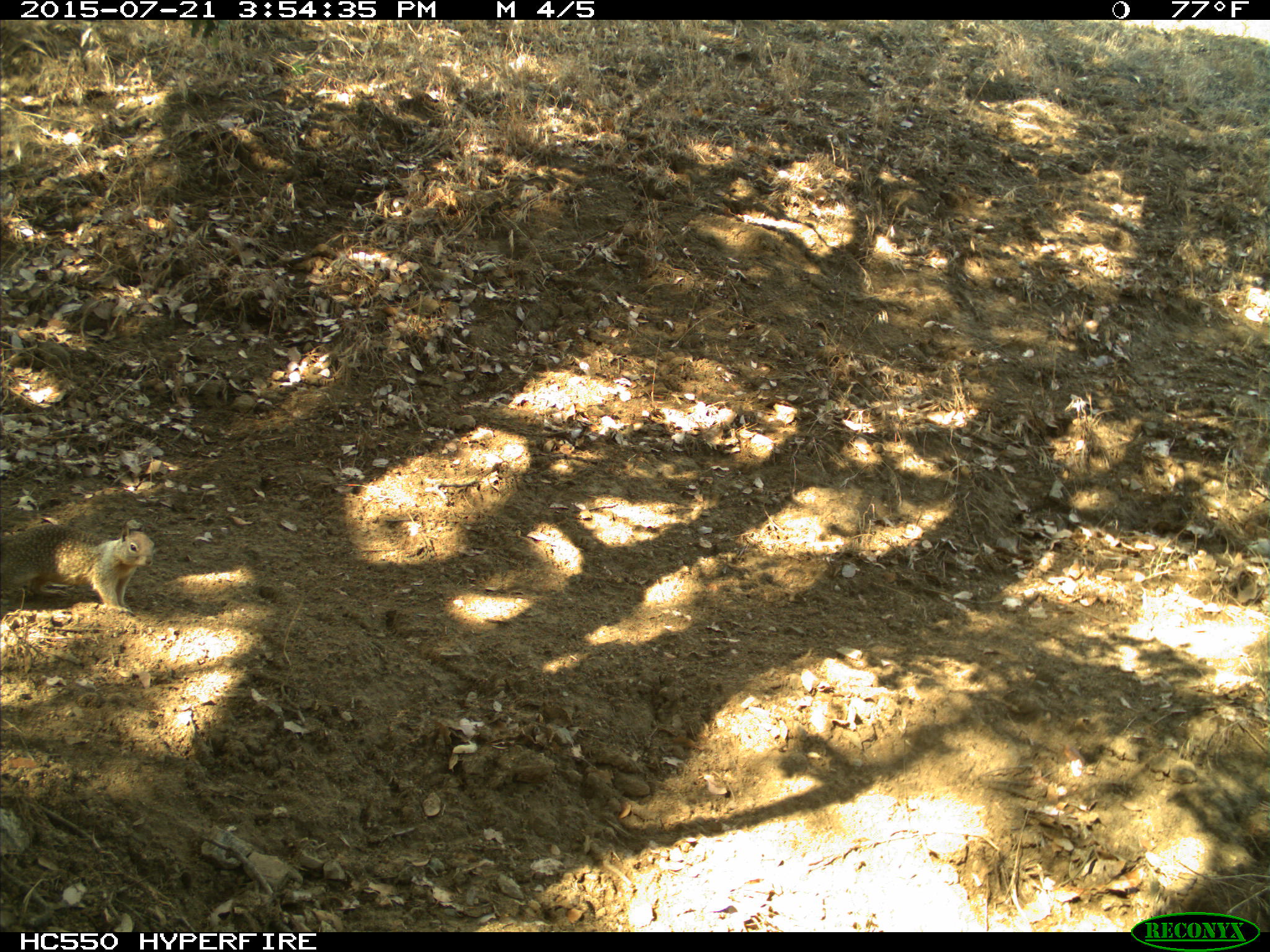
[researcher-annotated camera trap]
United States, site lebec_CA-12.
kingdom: Animalia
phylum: Chordata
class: Mammalia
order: Rodentia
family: Sciuridae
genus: Otospermophilus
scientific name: Otospermophilus beecheyi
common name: california ground squirrel